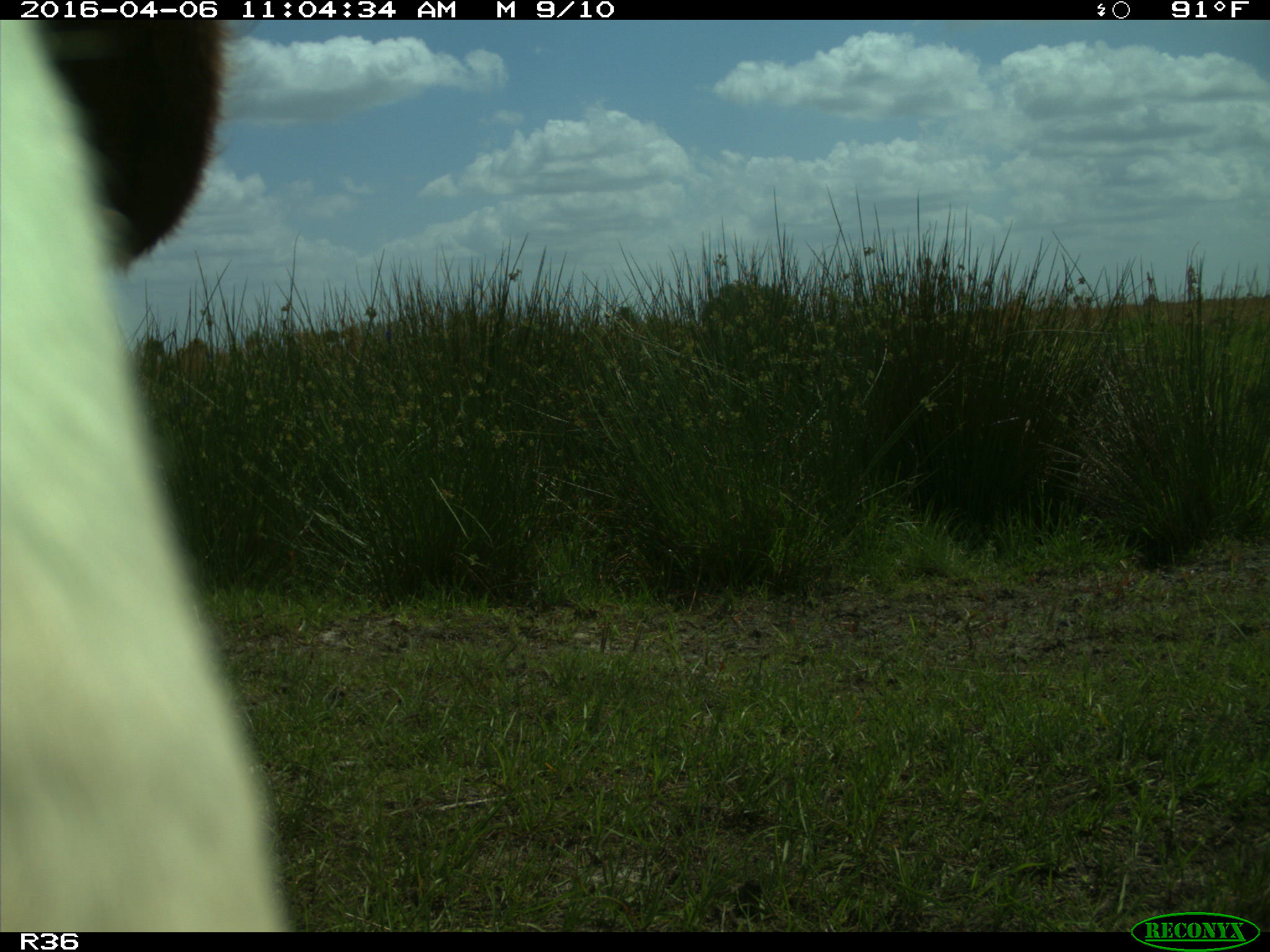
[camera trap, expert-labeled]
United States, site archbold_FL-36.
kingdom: Animalia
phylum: Chordata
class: Mammalia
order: Artiodactyla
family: Bovidae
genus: Bos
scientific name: Bos taurus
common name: domestic cow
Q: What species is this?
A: Bos taurus (domestic cow).